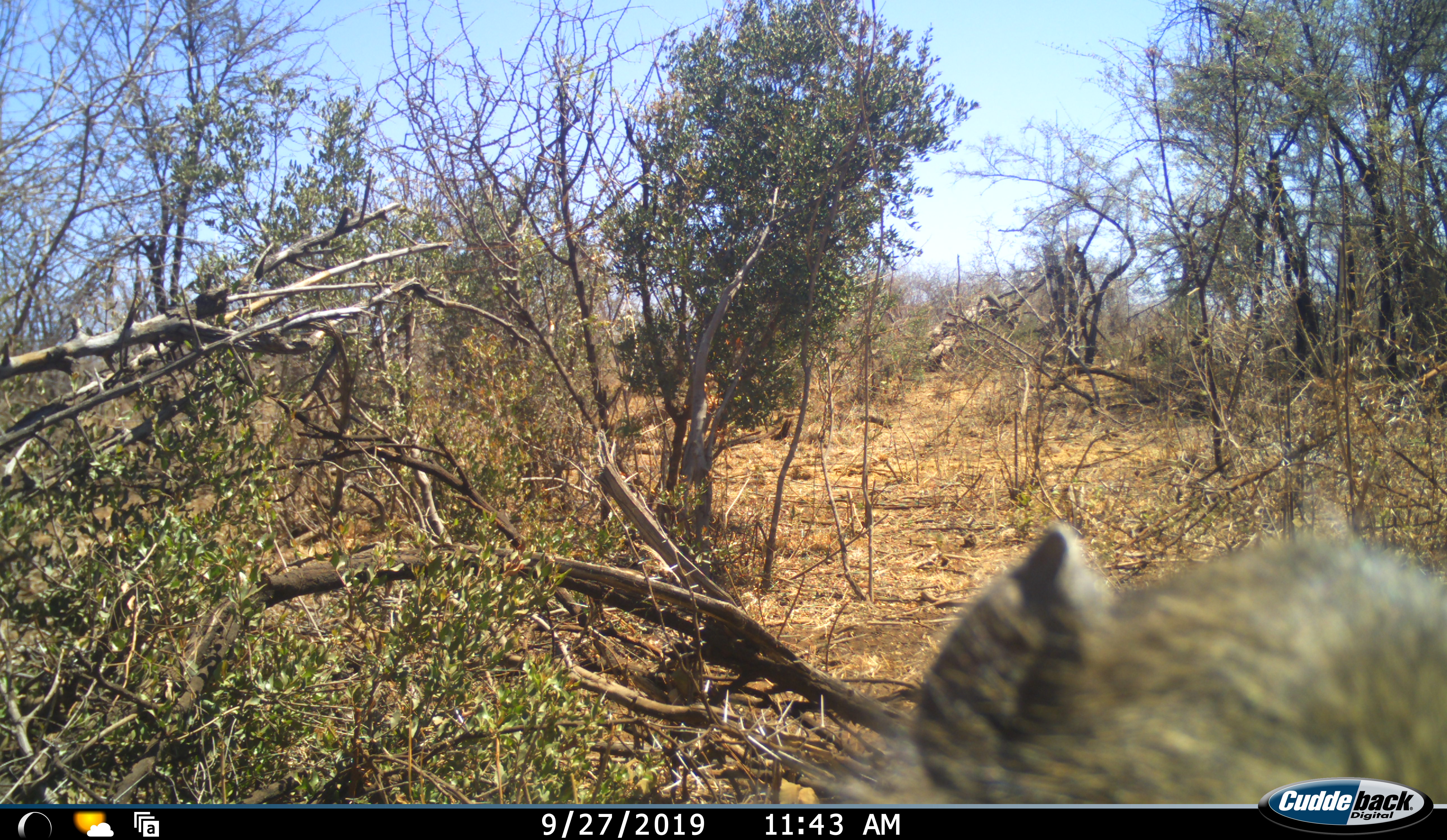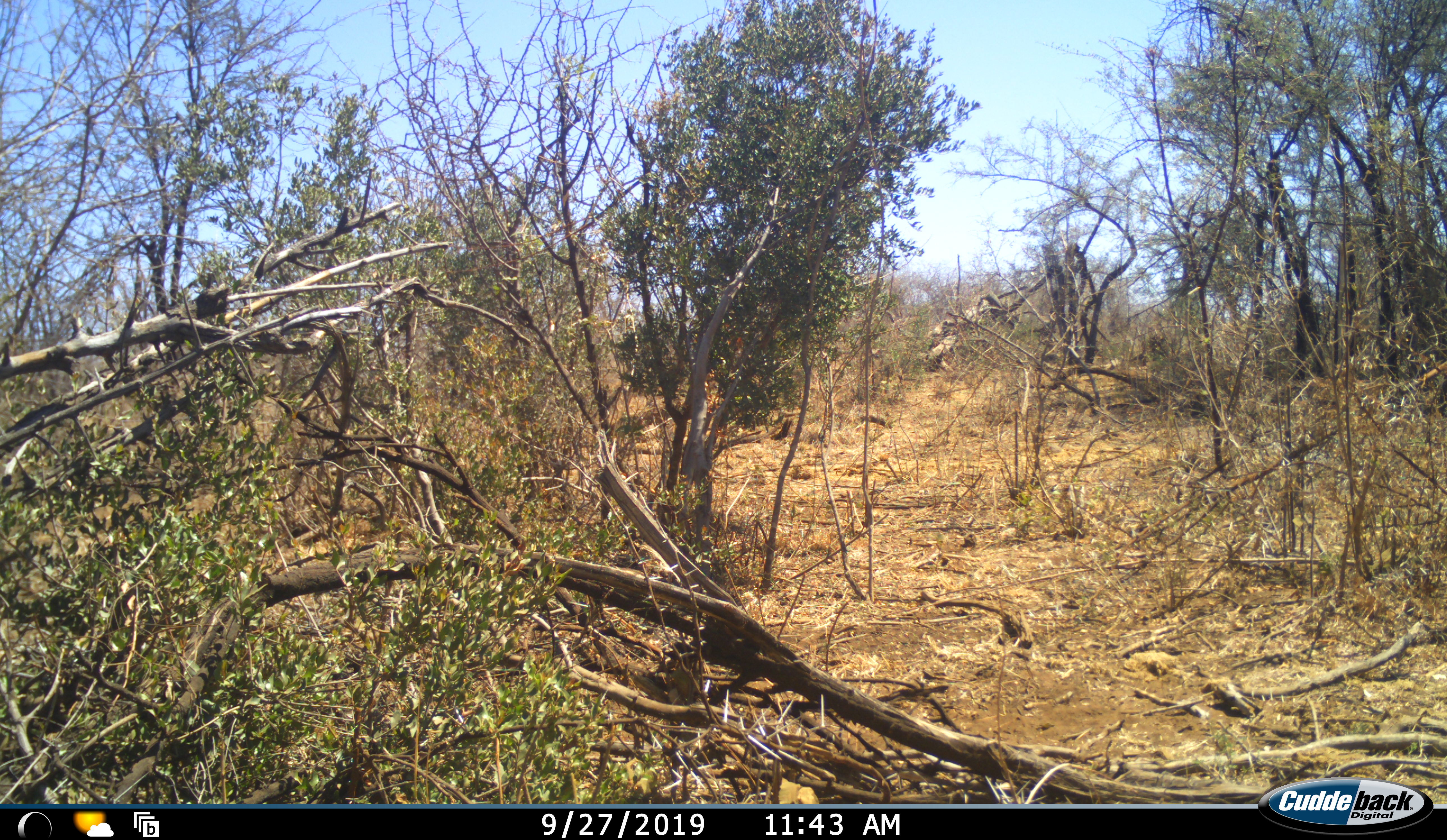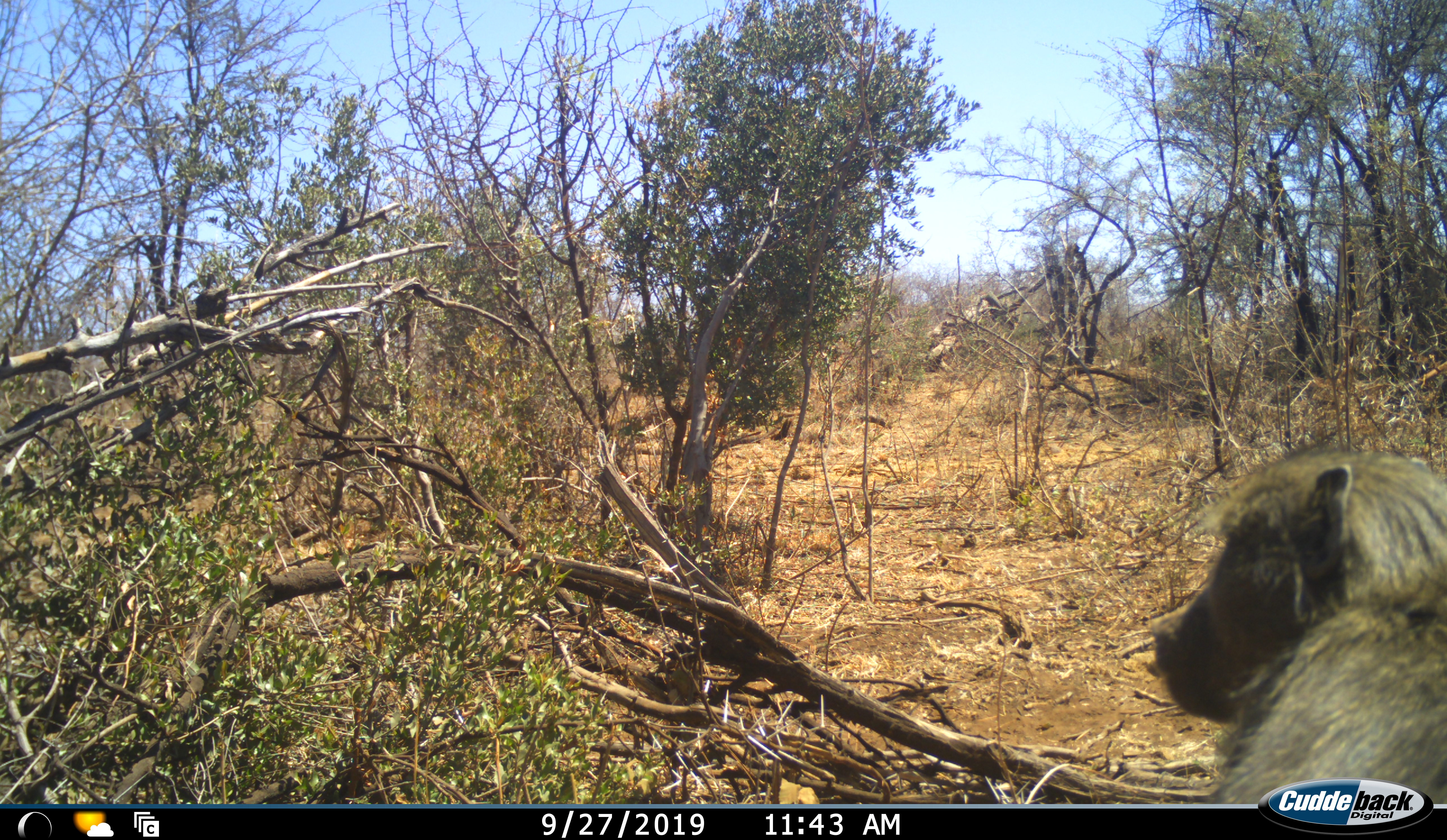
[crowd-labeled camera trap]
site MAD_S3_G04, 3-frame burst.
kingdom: Animalia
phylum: Chordata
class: Mammalia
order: Primates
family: Cercopithecidae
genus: Papio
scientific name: Papio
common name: baboon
Baboon (Papio), count 1. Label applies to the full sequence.